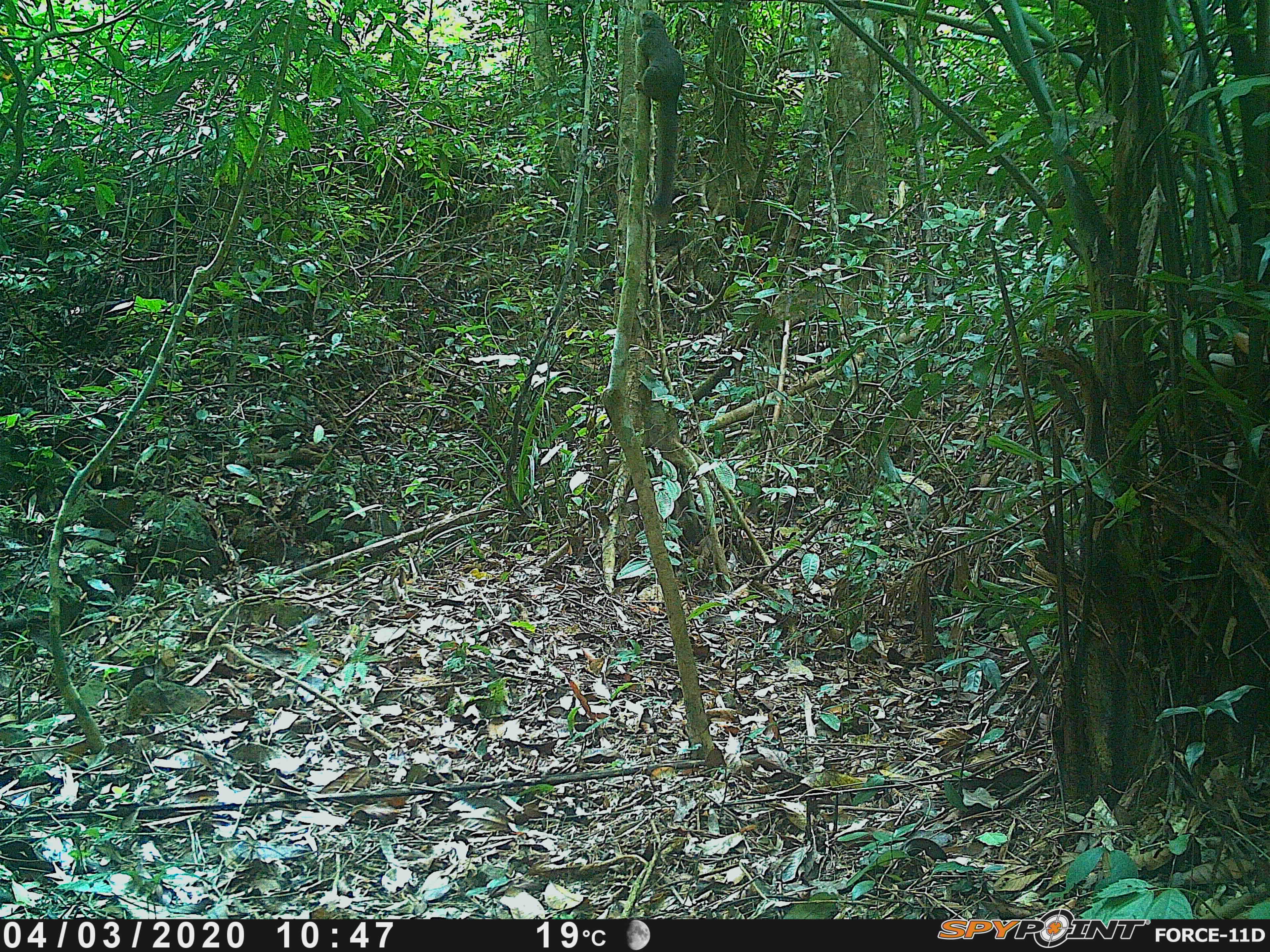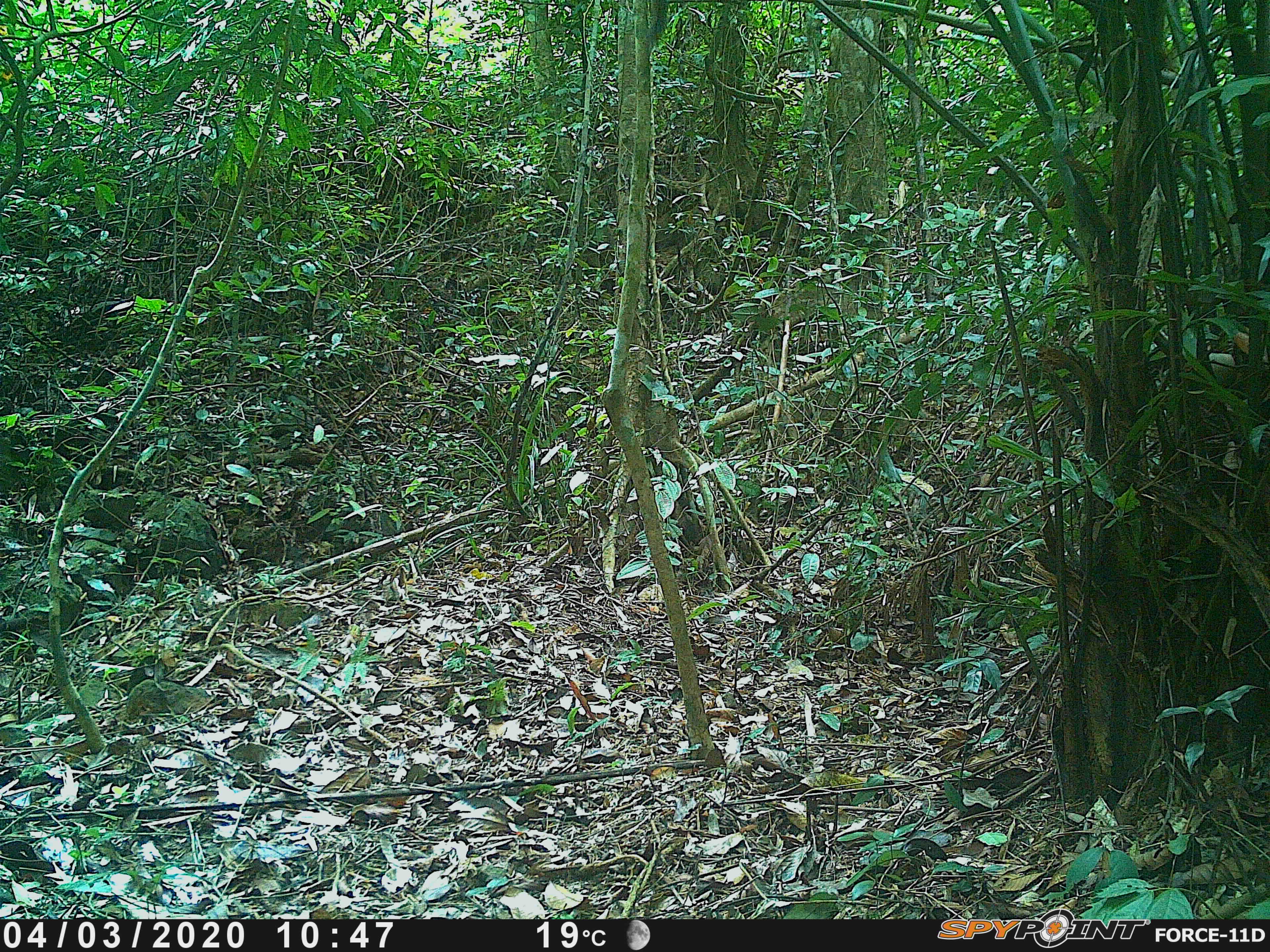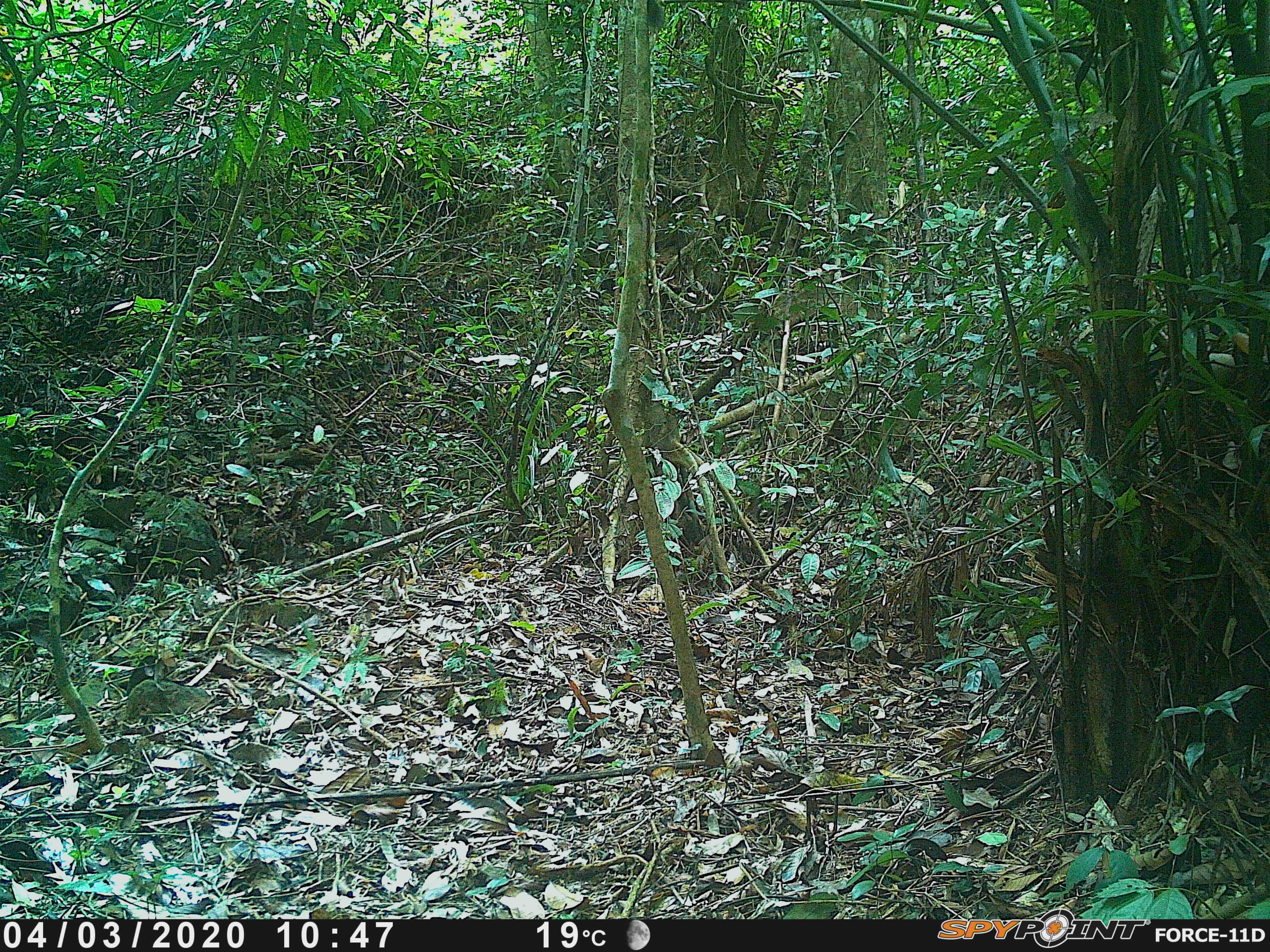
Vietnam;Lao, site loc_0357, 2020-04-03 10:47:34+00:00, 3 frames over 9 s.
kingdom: Animalia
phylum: Chordata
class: Mammalia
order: Rodentia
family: Sciuridae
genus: Callosciurus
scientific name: Callosciurus erythraeus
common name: pallas's squirrel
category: pallass squirrel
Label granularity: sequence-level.